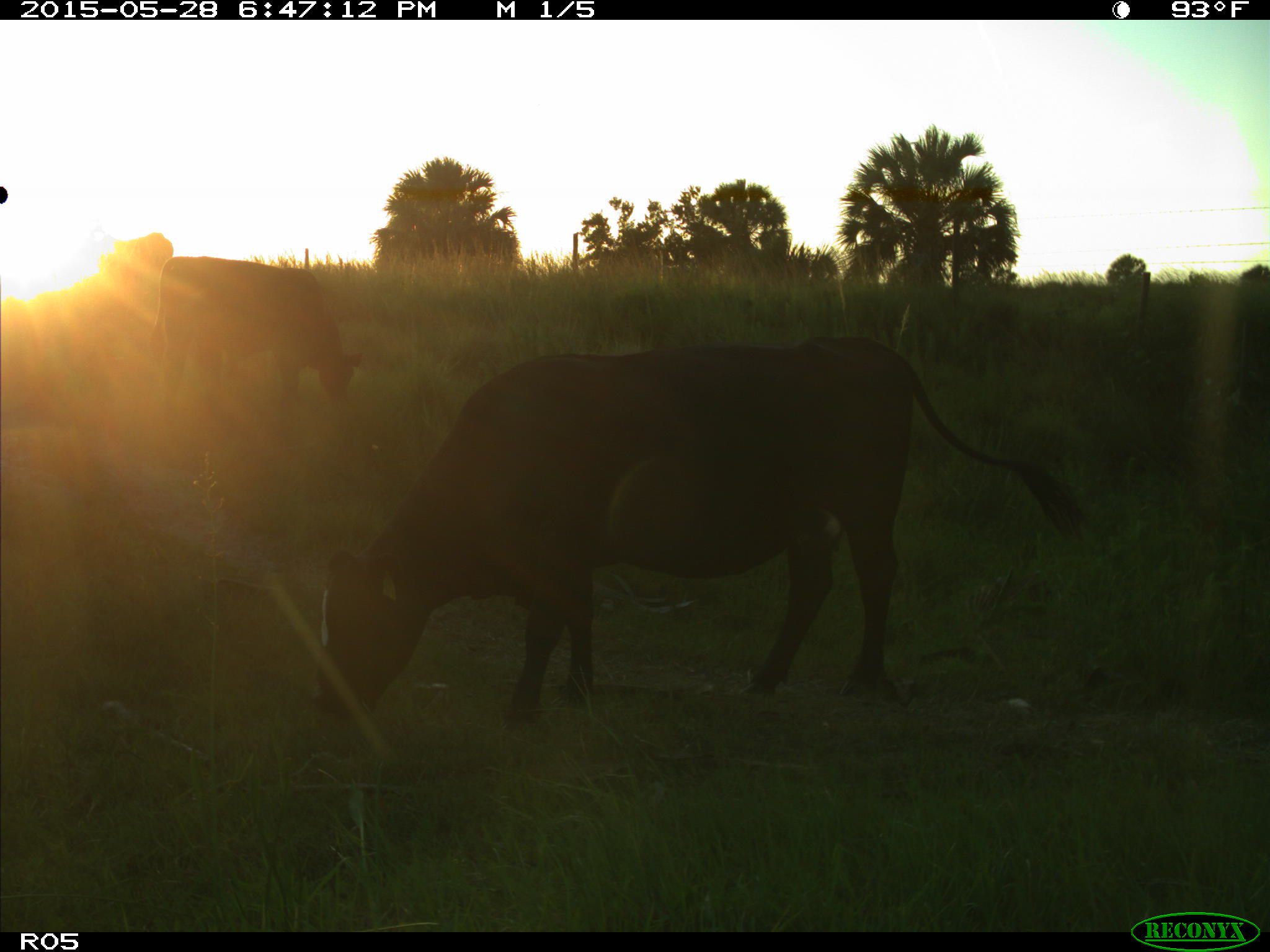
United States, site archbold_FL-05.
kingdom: Animalia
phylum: Chordata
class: Mammalia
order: Artiodactyla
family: Bovidae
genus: Bos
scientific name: Bos taurus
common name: domestic cow